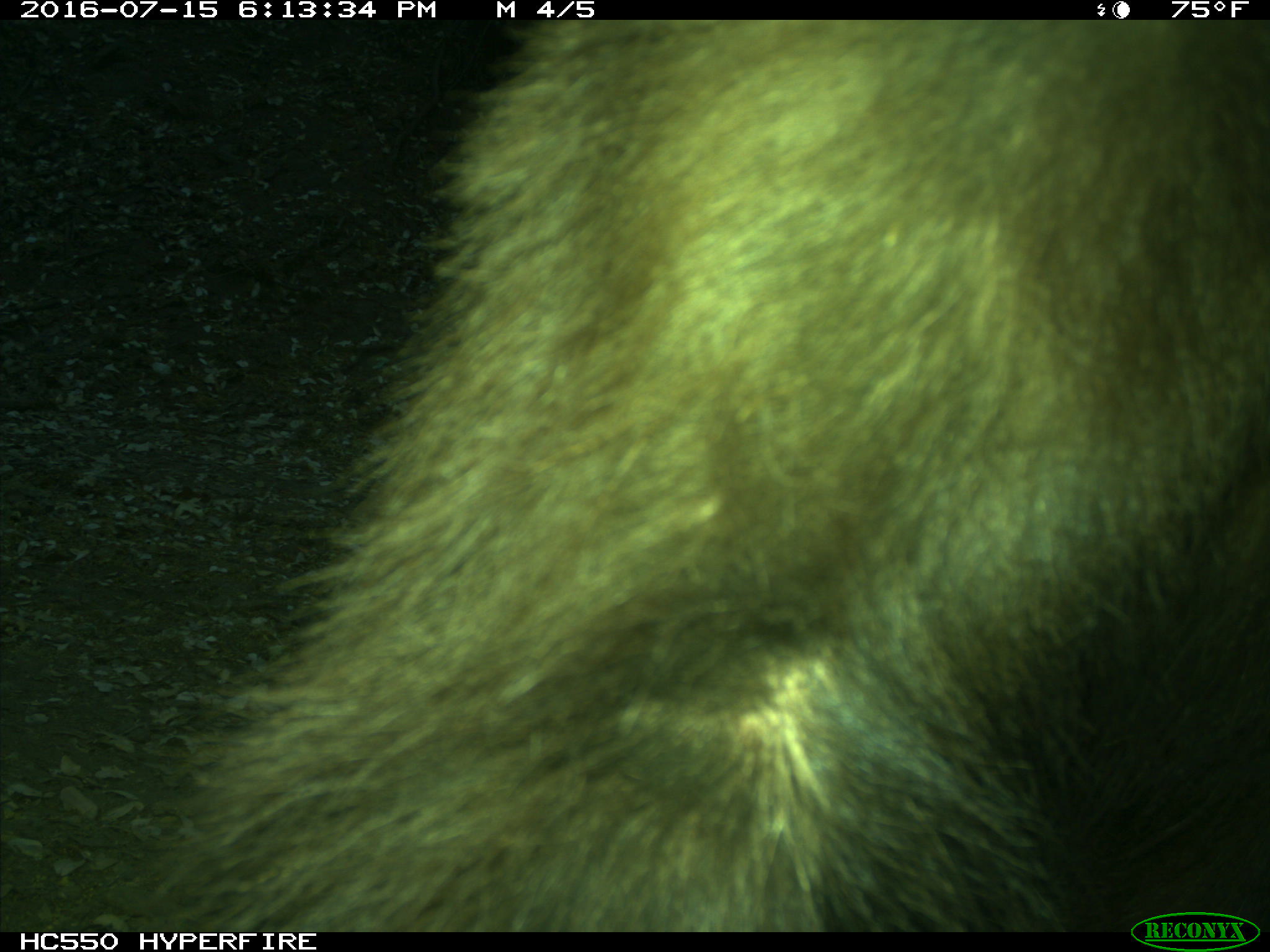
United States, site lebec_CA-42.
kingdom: Animalia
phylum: Chordata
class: Mammalia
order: Carnivora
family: Ursidae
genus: Ursus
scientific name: Ursus americanus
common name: american black bear